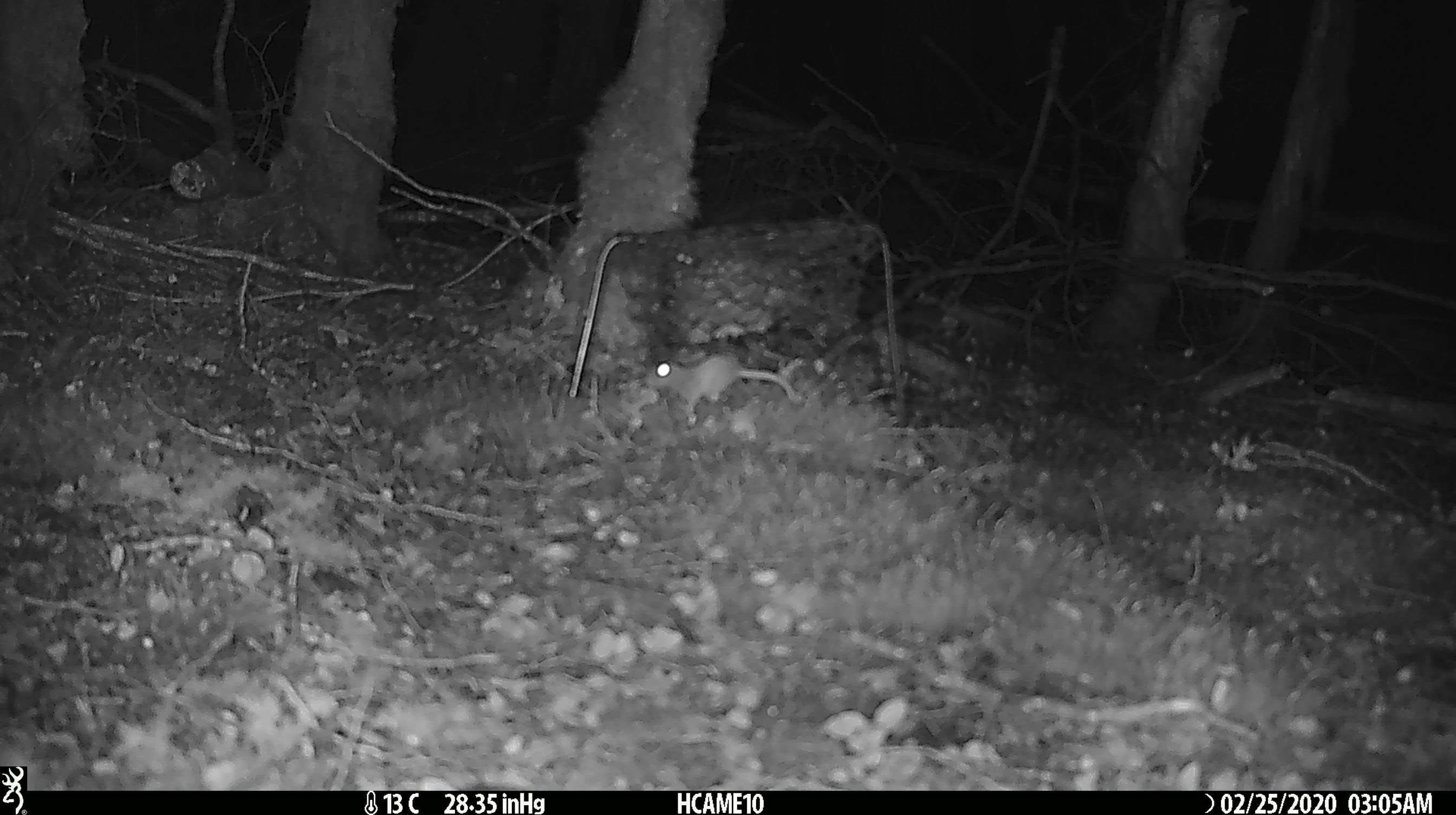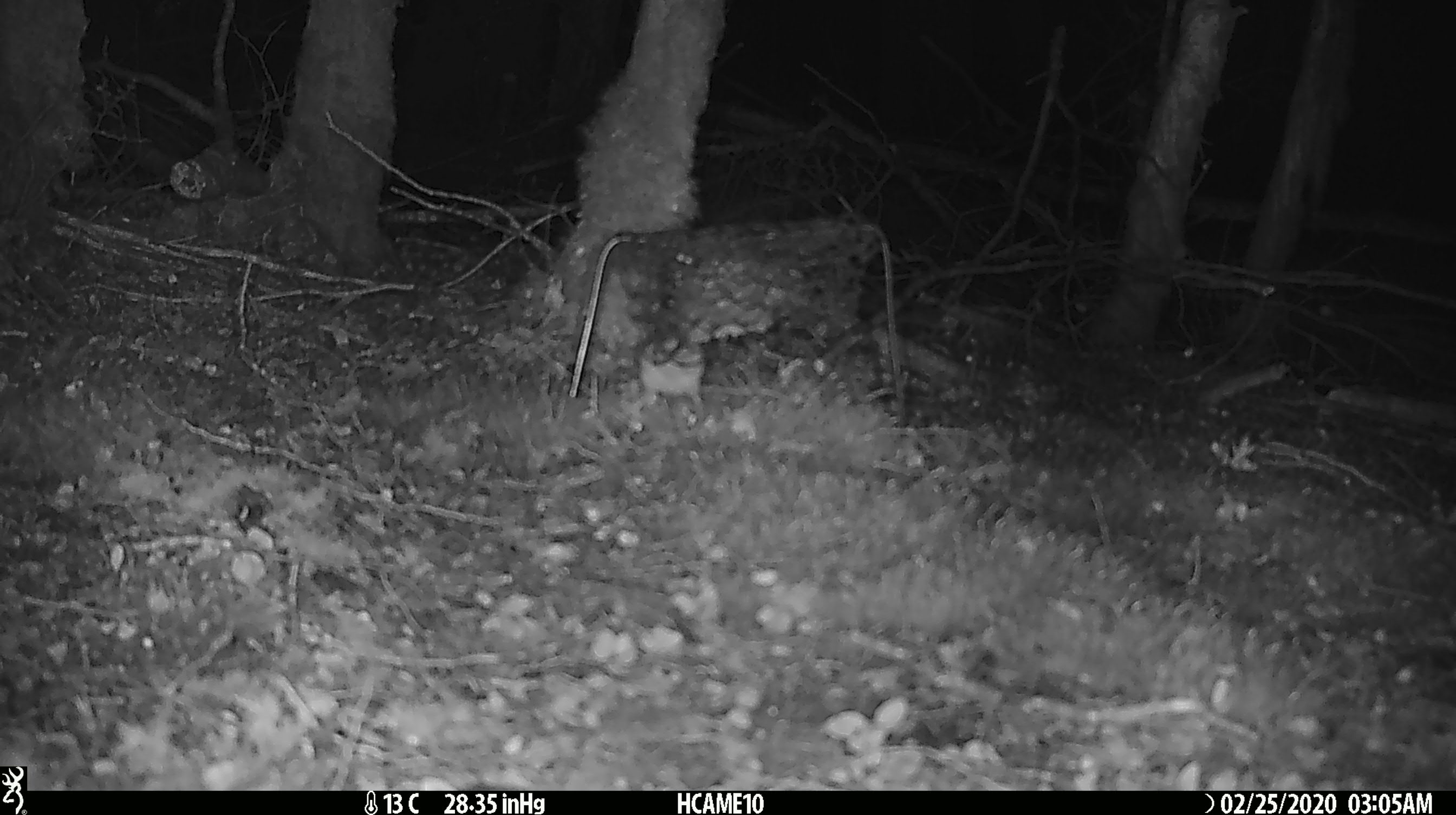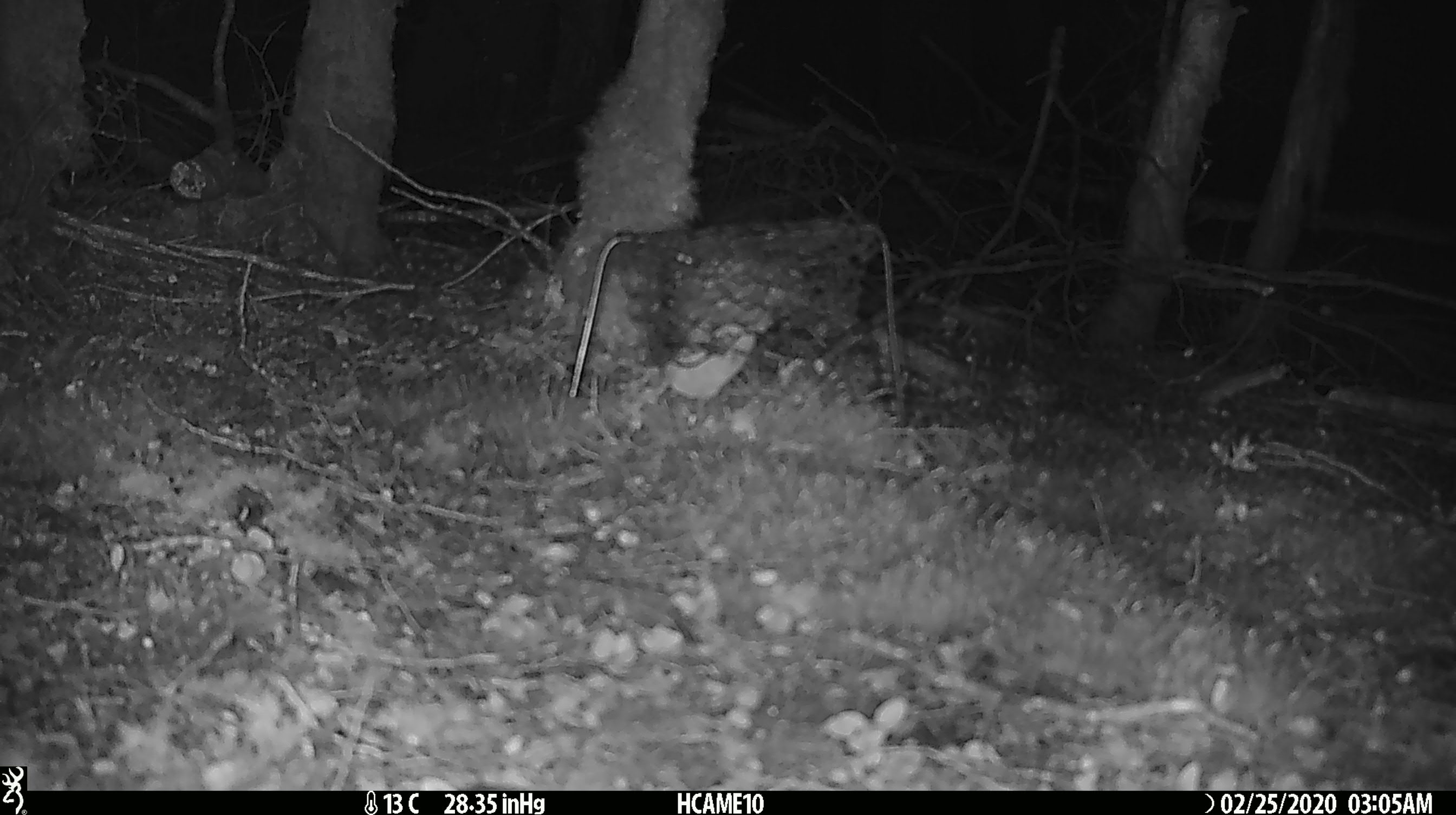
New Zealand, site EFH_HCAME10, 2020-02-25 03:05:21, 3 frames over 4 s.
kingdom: Animalia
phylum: Chordata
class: Mammalia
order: Rodentia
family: Muridae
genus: Mus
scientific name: Mus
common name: mouse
Mouse (Mus).